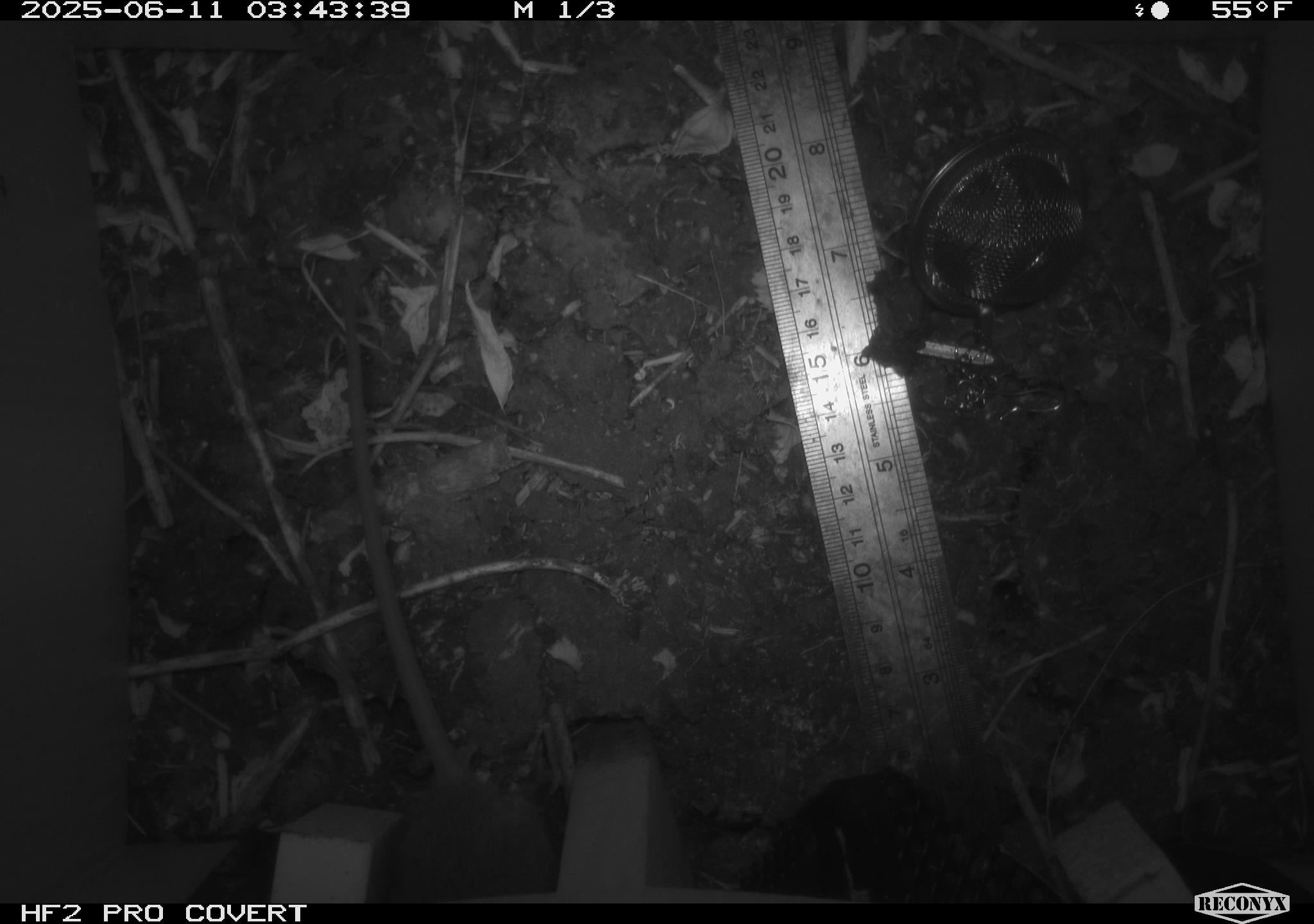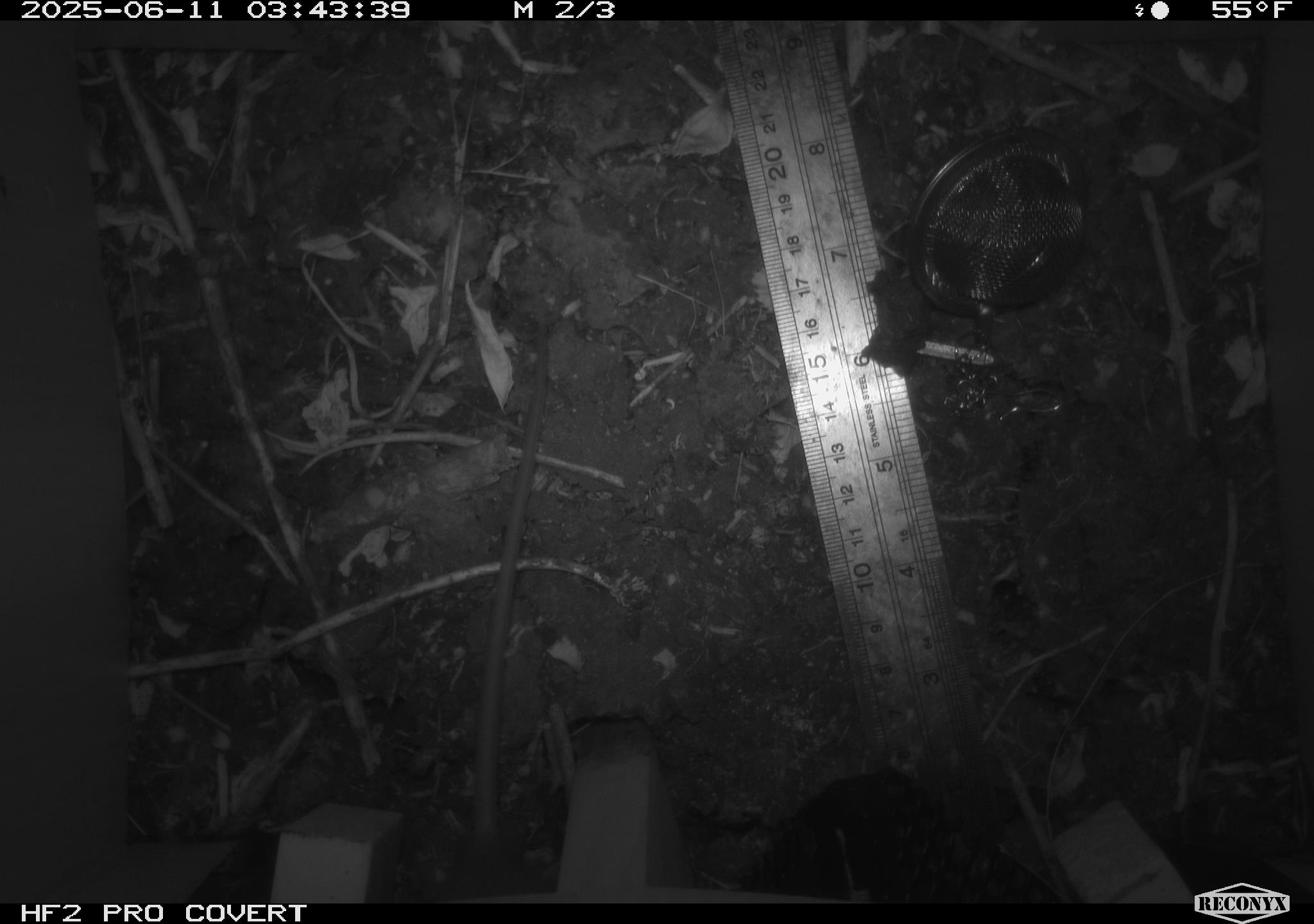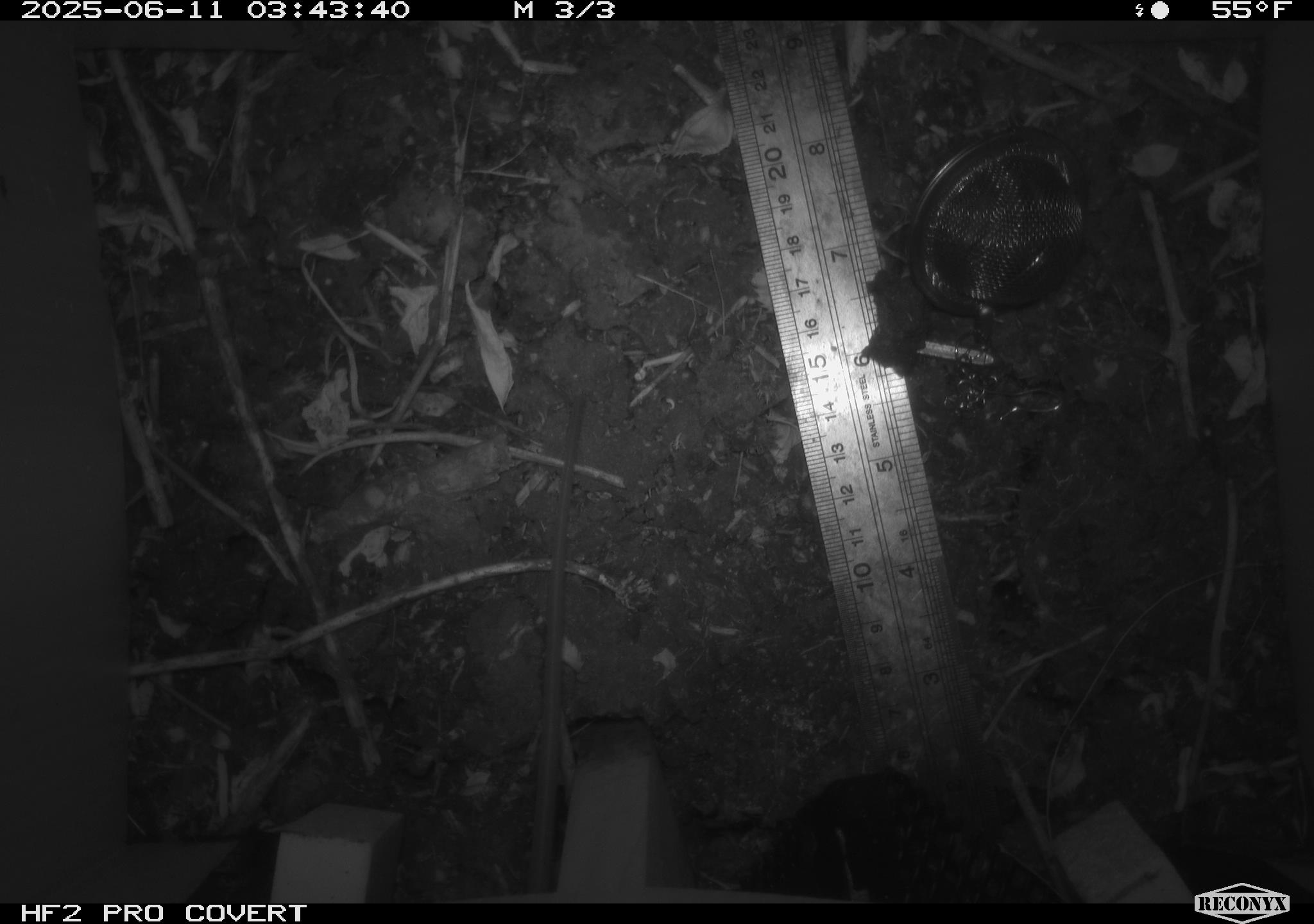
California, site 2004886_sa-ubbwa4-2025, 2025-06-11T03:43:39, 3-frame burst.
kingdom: Animalia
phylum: Chordata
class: Mammalia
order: Rodentia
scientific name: Rodentia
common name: rodent